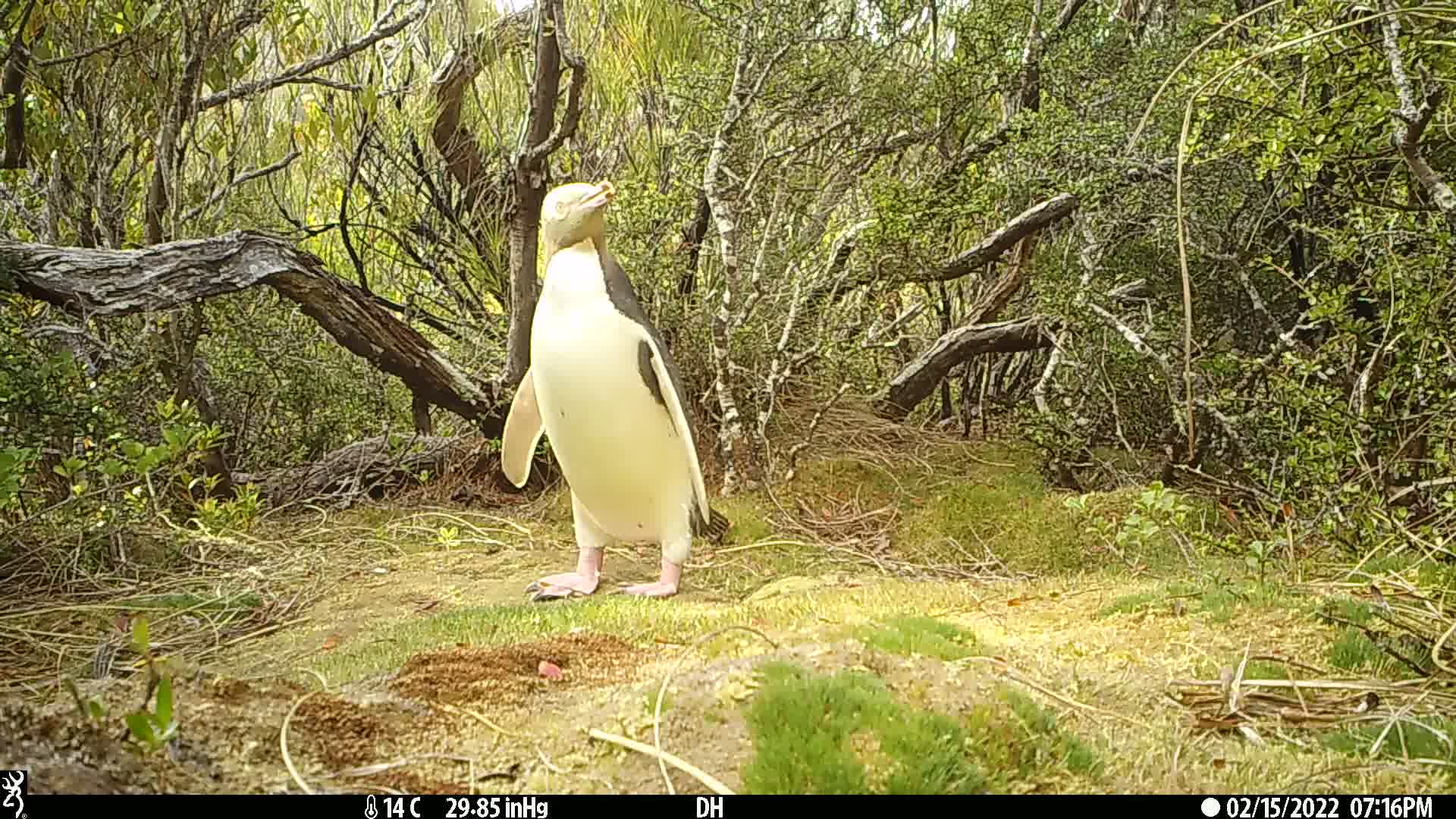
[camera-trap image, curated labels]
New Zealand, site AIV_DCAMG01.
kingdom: Animalia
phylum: Chordata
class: Aves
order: Sphenisciformes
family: Spheniscidae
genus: Megadyptes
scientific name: Megadyptes antipodes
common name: yellow-eyed penguin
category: yellow eyed penguin